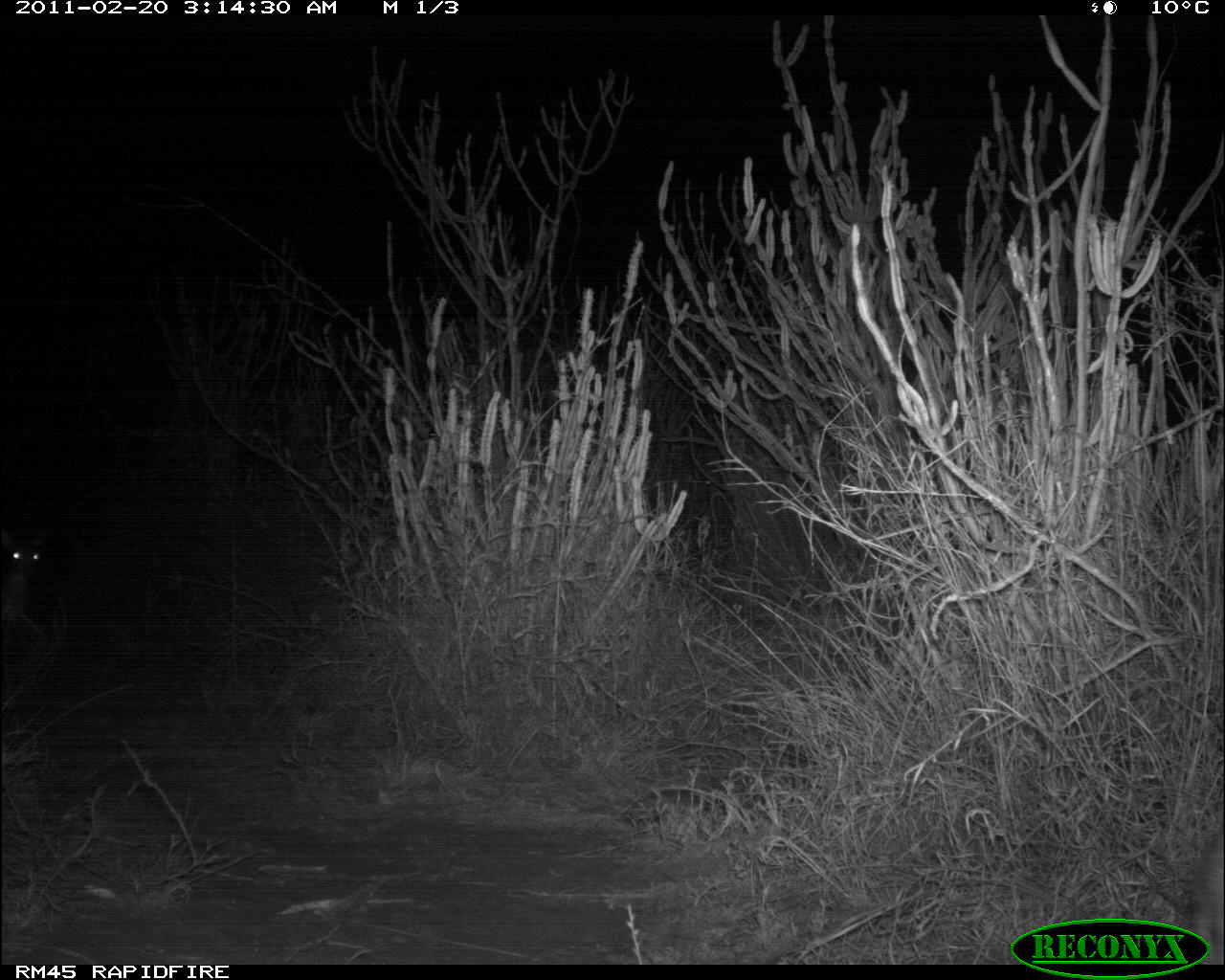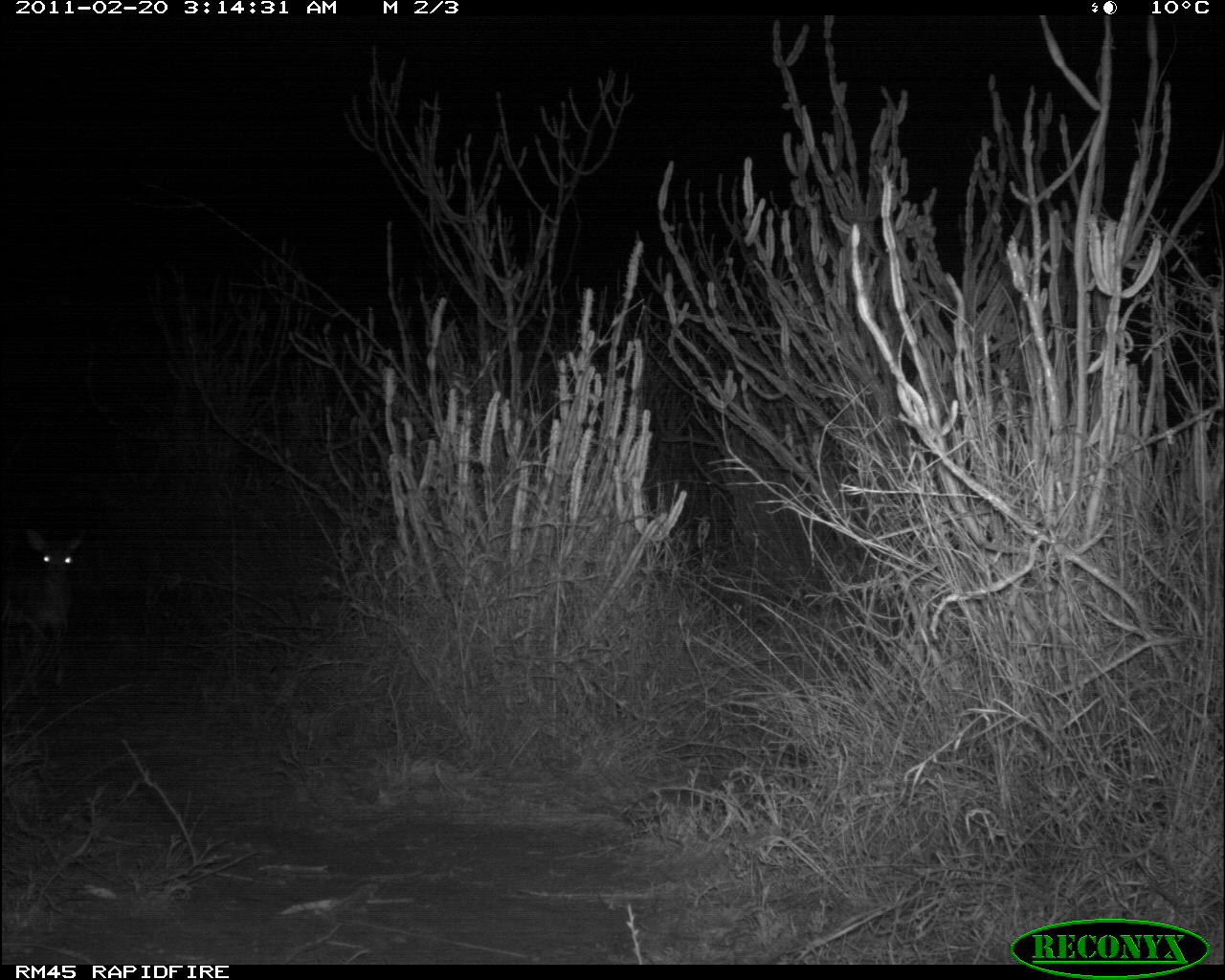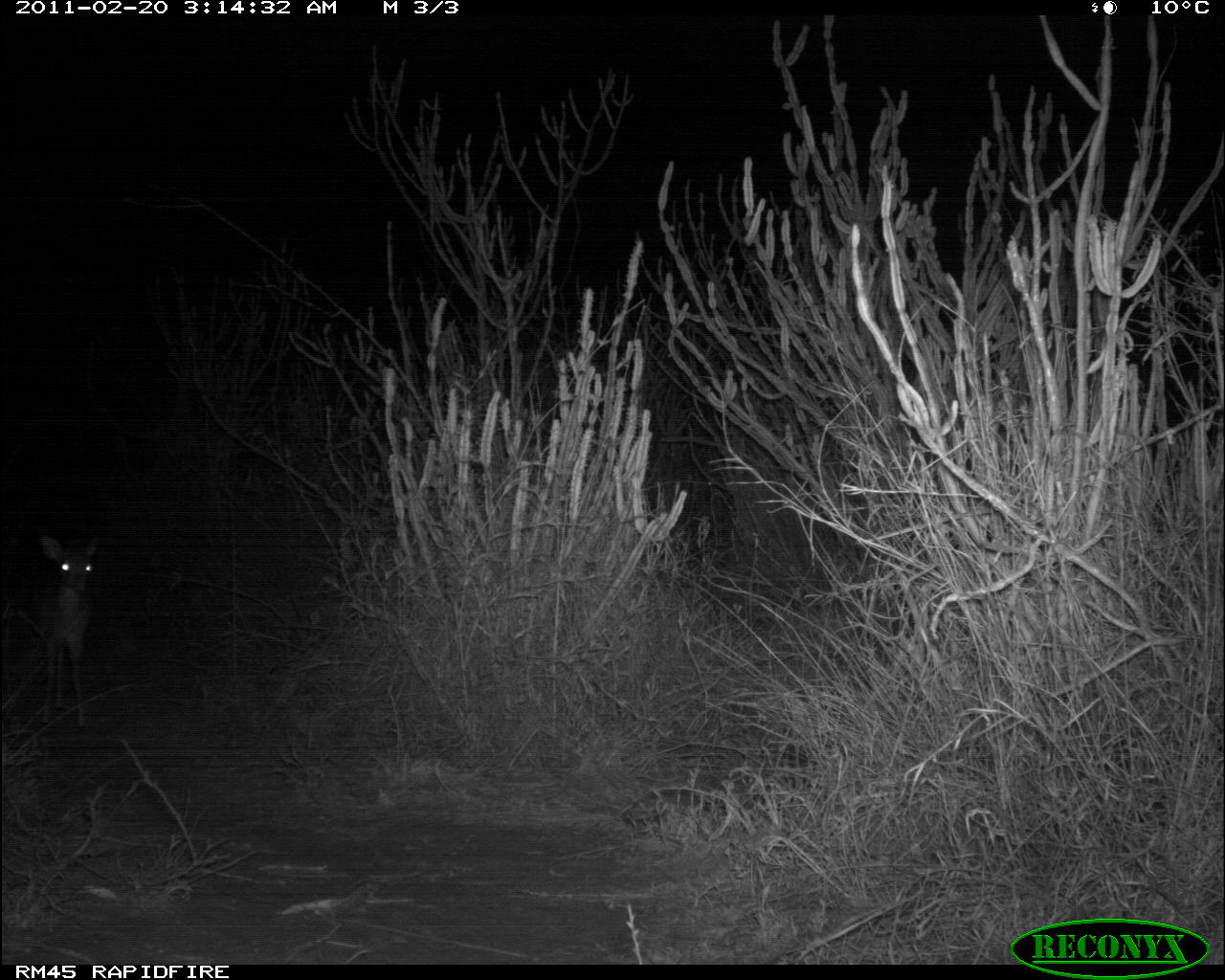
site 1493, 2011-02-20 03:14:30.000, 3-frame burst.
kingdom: Animalia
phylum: Chordata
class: Mammalia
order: Artiodactyla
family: Bovidae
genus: Madoqua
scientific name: Madoqua guentheri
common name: günther's dik-dik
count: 2